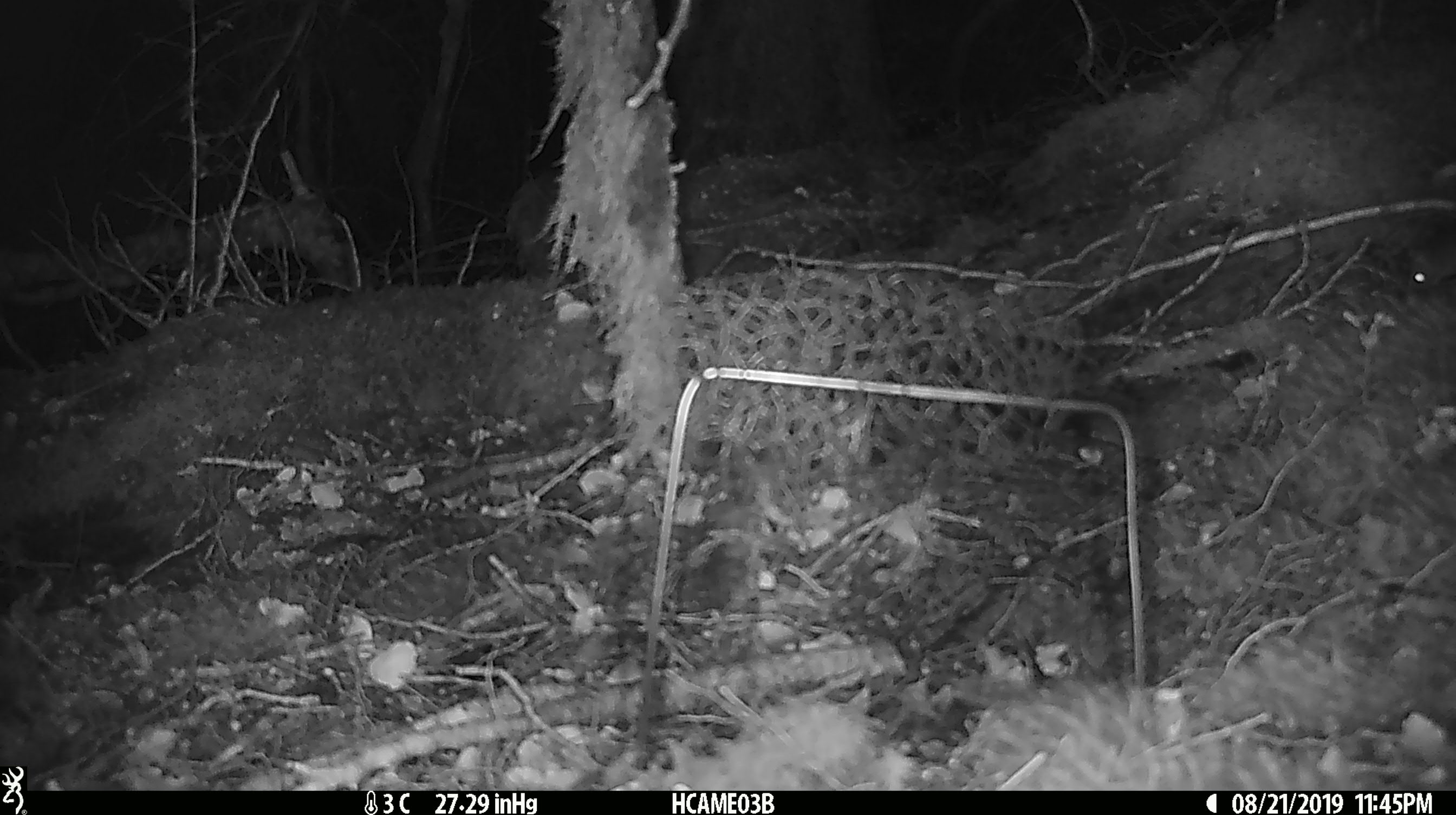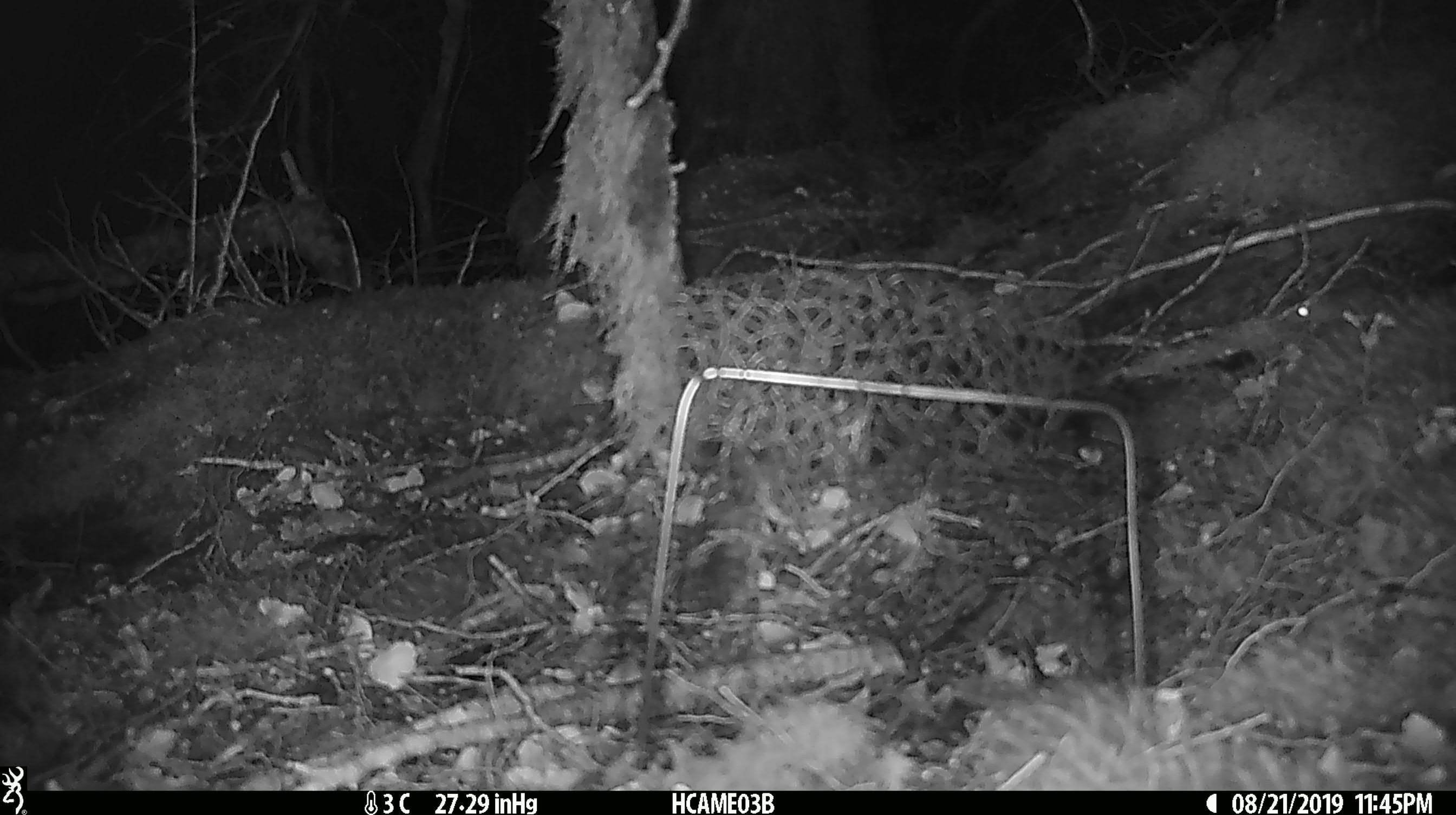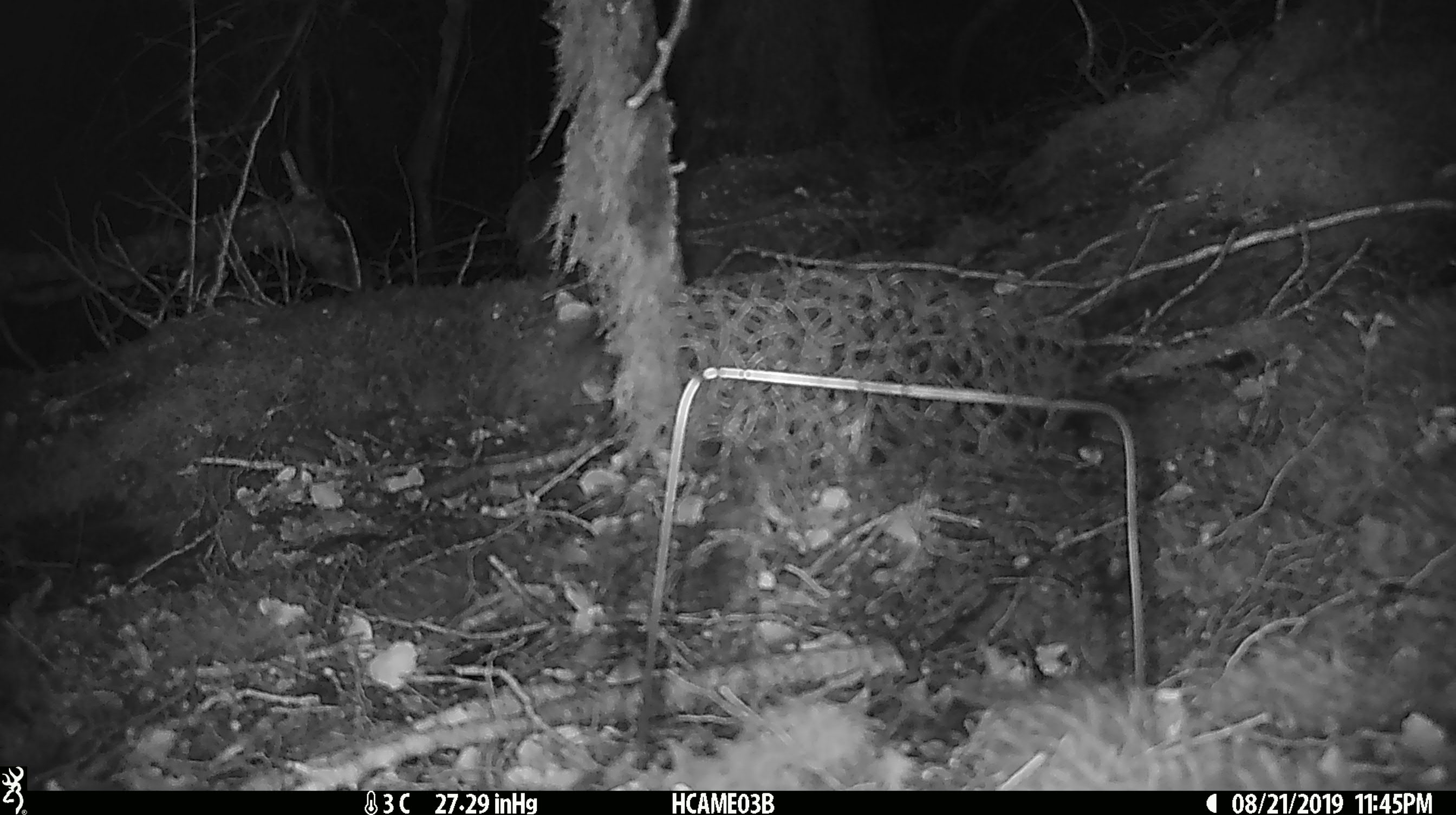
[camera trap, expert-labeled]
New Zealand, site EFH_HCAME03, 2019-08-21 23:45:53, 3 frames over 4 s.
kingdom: Animalia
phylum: Chordata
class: Mammalia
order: Rodentia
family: Muridae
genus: Mus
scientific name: Mus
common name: mouse